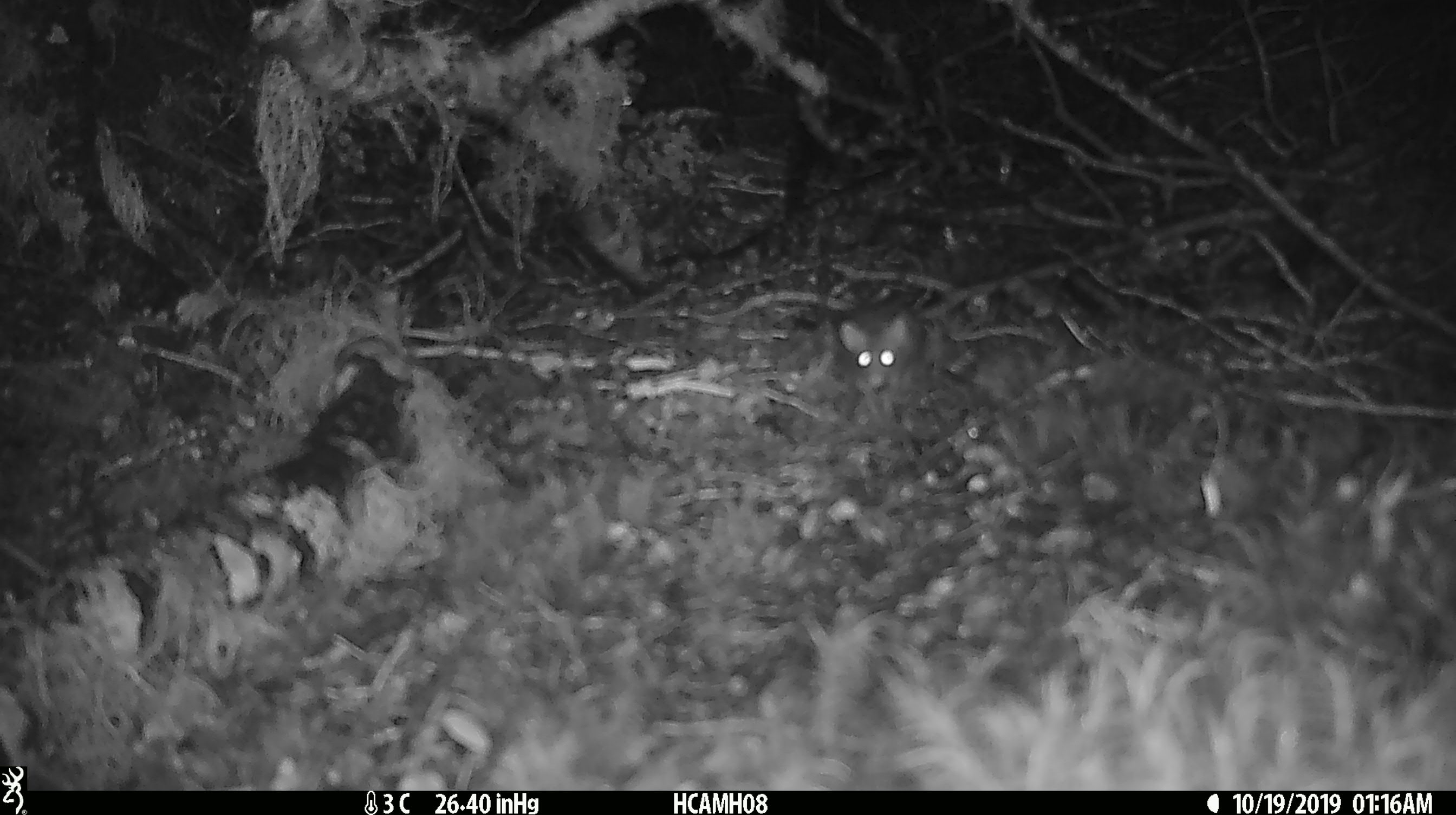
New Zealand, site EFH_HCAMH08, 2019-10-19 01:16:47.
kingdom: Animalia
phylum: Chordata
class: Mammalia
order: Rodentia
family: Muridae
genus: Mus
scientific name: Mus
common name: mouse